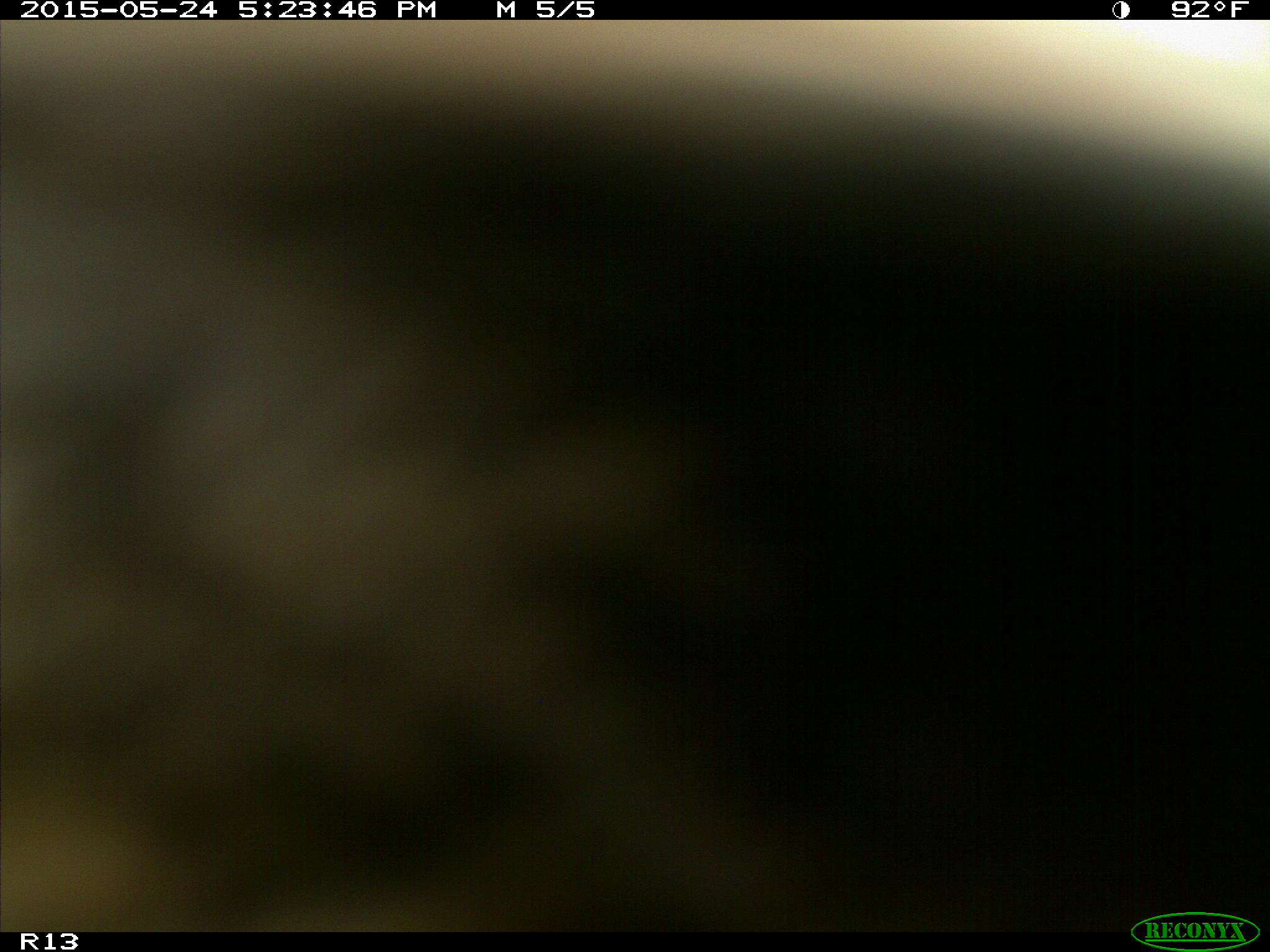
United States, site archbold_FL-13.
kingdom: Animalia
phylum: Chordata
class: Mammalia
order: Artiodactyla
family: Bovidae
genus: Bos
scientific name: Bos taurus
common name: domestic cow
Bos taurus (domestic cow).